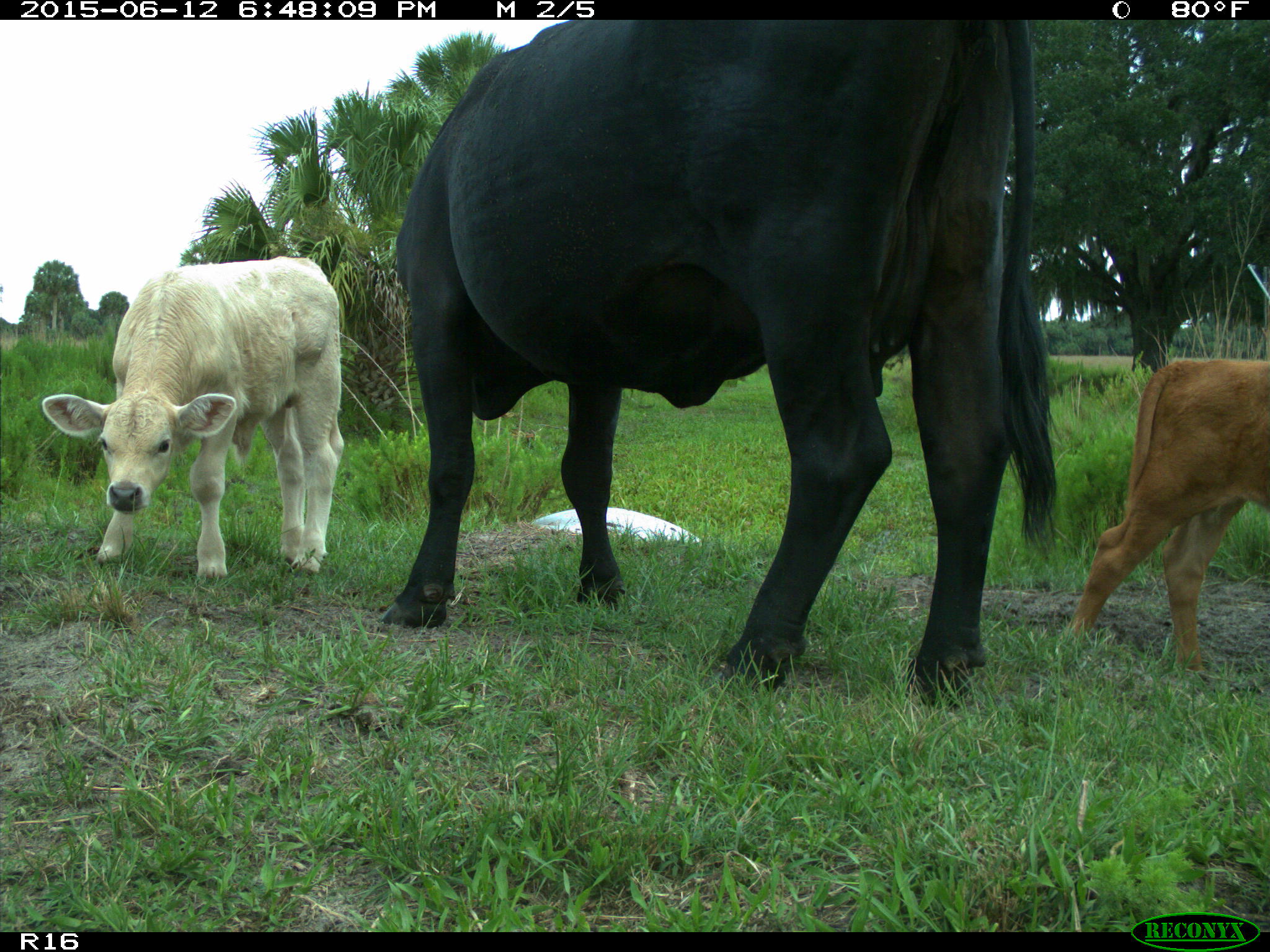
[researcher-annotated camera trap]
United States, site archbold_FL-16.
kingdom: Animalia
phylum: Chordata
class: Mammalia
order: Artiodactyla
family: Bovidae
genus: Bos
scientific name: Bos taurus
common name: domestic cow